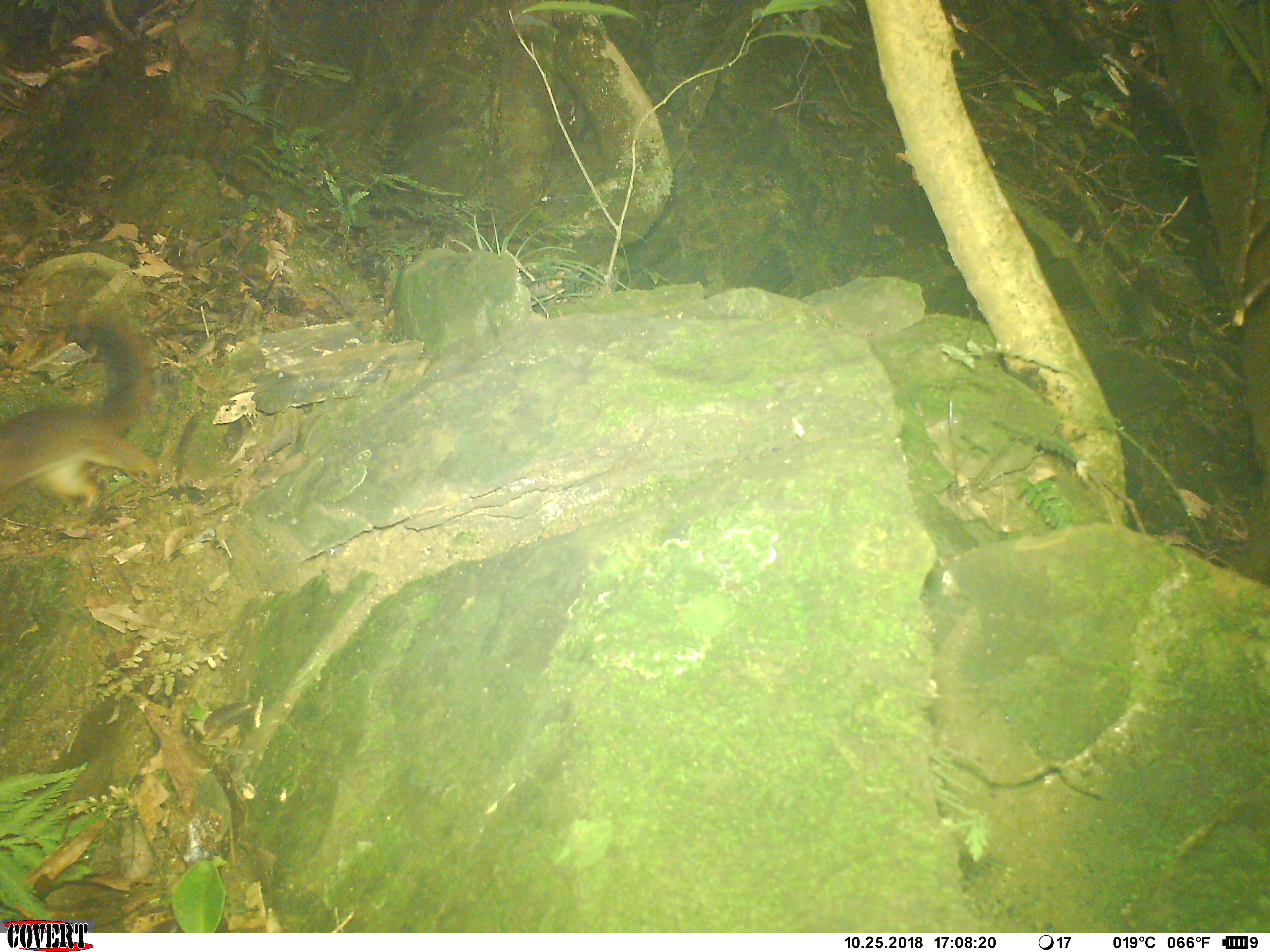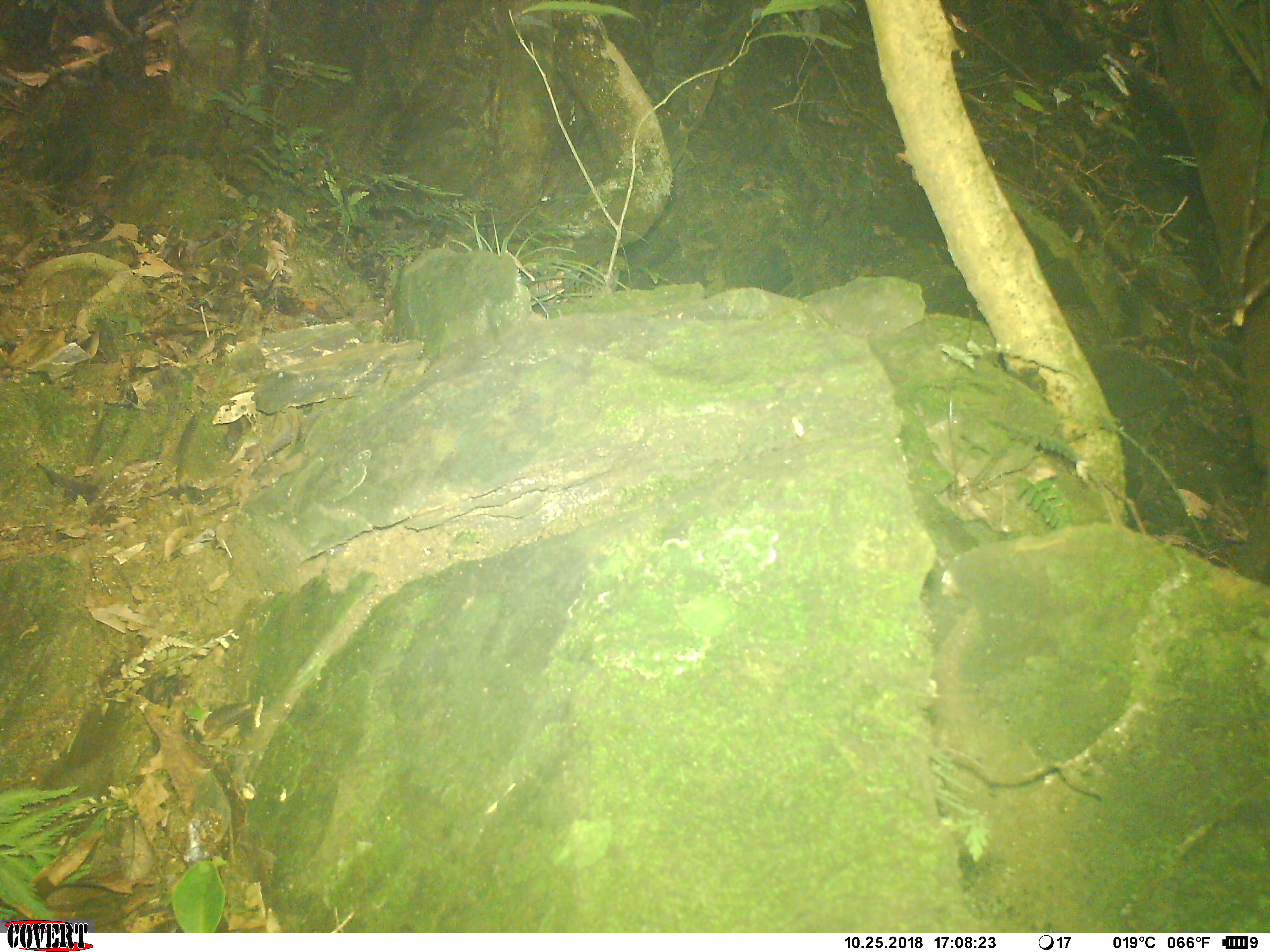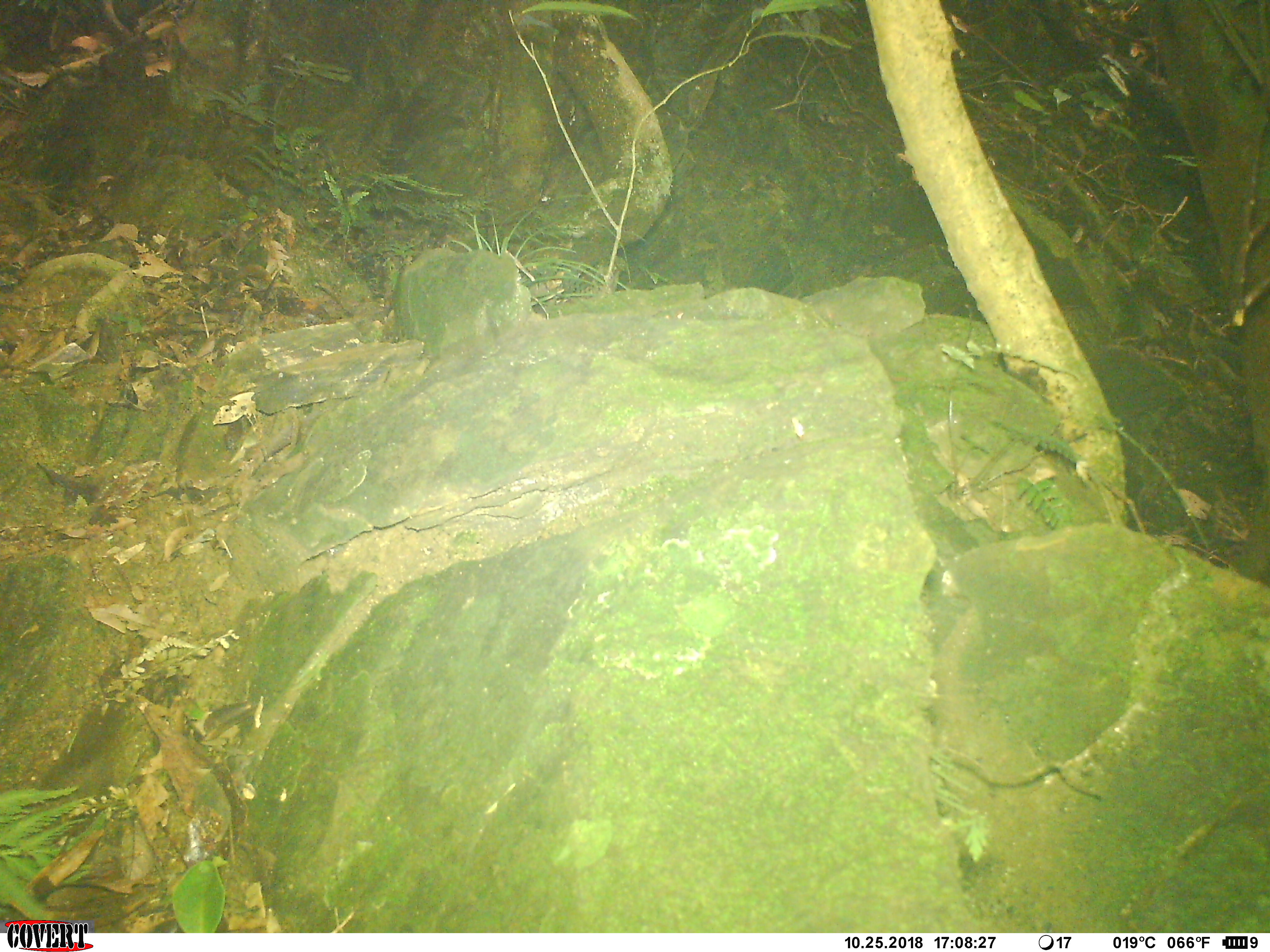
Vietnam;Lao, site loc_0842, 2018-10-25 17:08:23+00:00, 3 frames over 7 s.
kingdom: Animalia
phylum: Chordata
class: Mammalia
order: Rodentia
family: Sciuridae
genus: Dremomys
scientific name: Dremomys rufigenis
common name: red-cheeked squirrel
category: red cheeked squirrel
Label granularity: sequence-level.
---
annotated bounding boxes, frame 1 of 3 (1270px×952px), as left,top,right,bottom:
red cheeked squirrel: 0,314,162,512